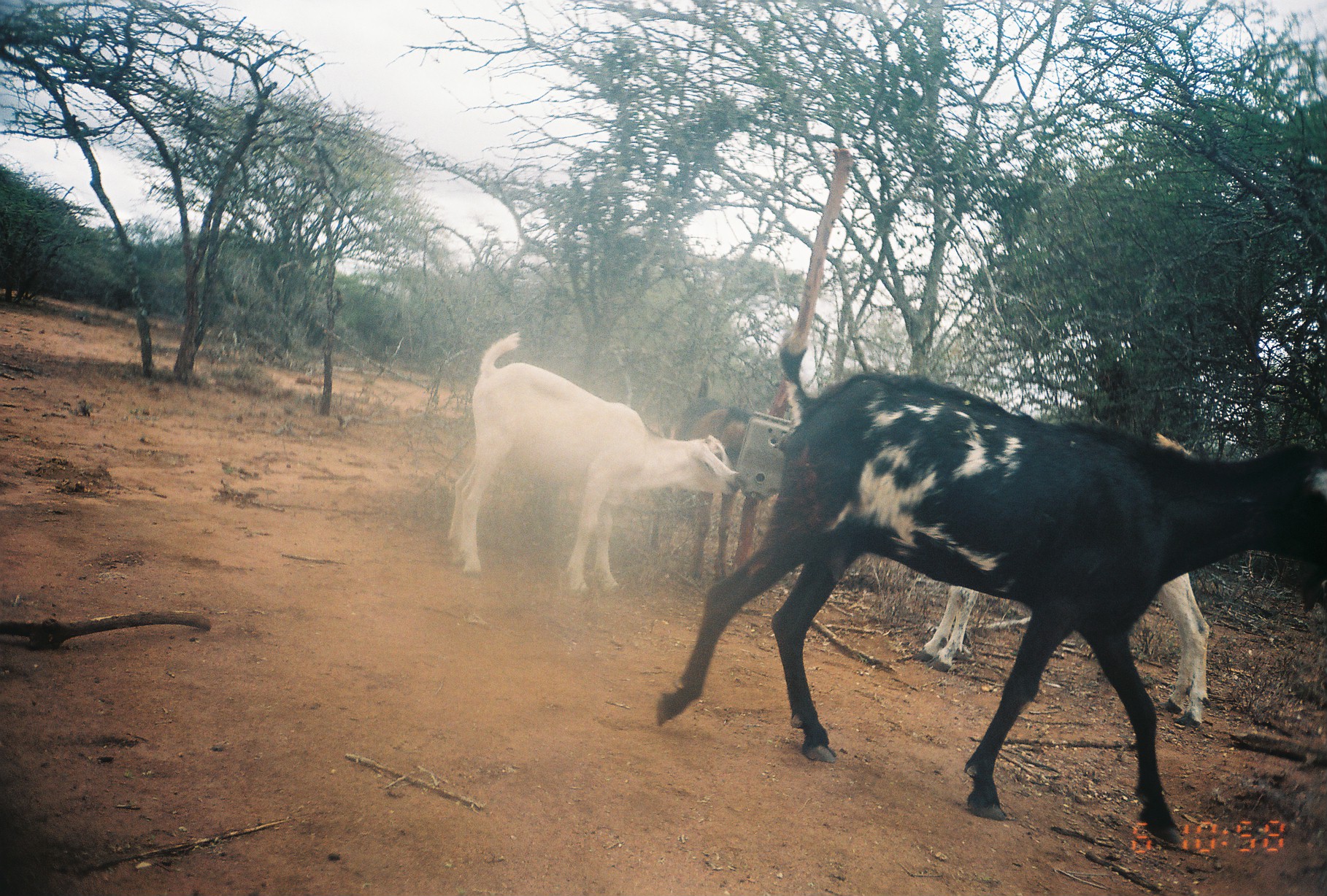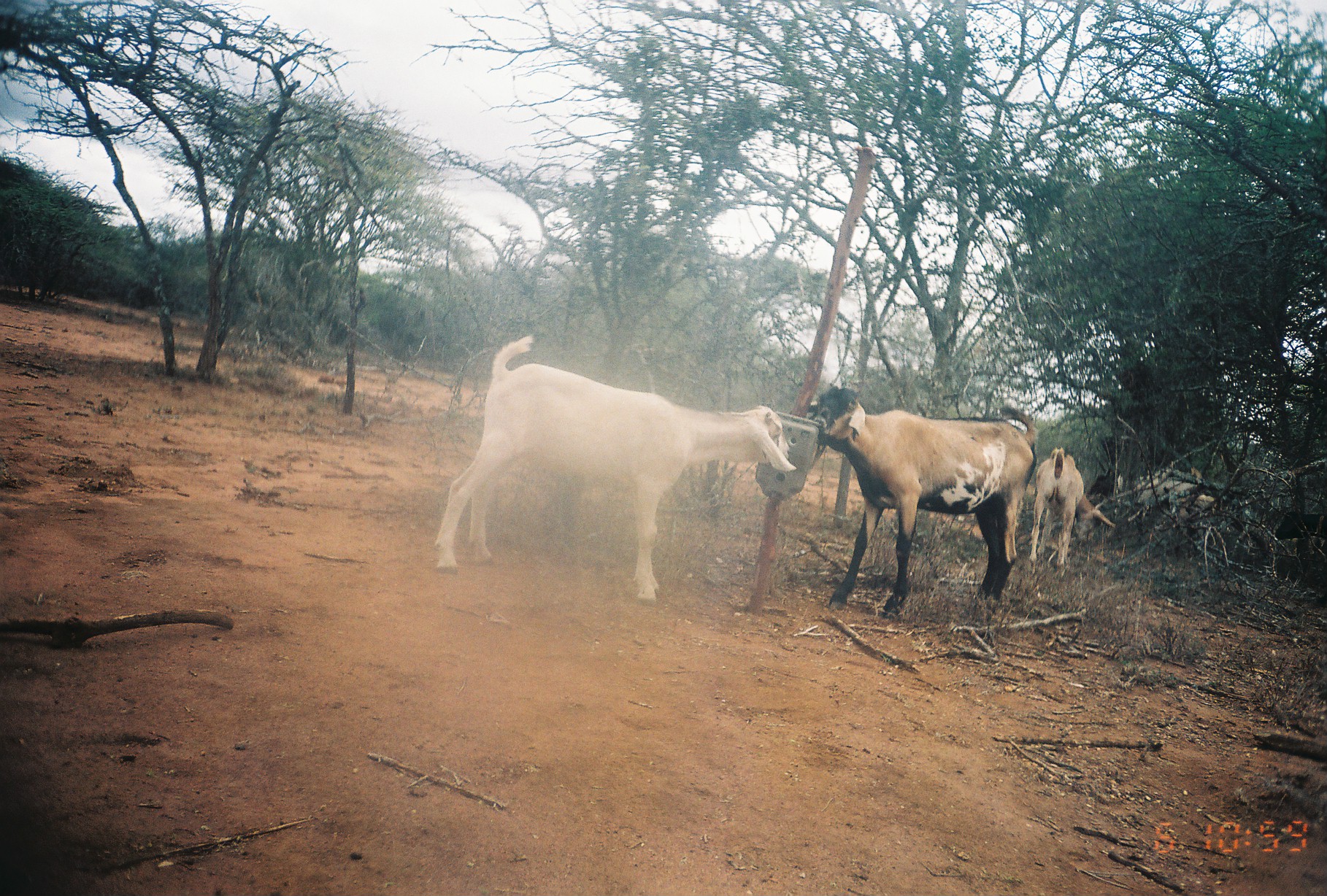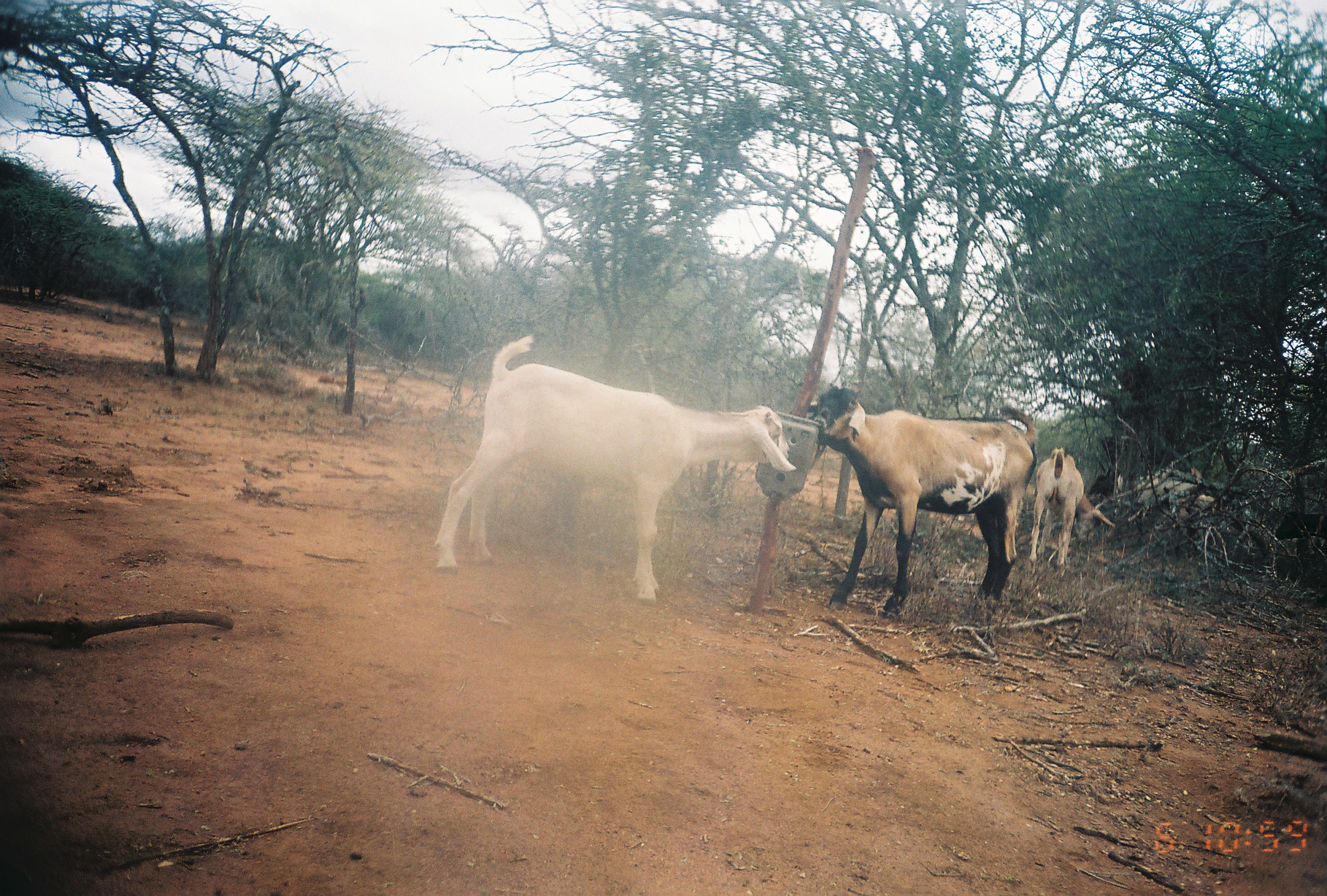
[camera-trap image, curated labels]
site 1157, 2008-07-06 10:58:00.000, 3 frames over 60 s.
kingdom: Animalia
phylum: Chordata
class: Mammalia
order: Artiodactyla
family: Bovidae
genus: Capra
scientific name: Capra aegagrus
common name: wild goat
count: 4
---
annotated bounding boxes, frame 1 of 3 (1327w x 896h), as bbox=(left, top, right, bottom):
capra aegagrus: bbox=(652, 327, 1324, 849); bbox=(903, 428, 1212, 730); bbox=(446, 329, 741, 594); bbox=(649, 377, 752, 581)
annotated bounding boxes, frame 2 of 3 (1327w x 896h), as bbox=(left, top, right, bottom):
capra aegagrus: bbox=(432, 333, 796, 606); bbox=(806, 386, 1038, 620); bbox=(1028, 445, 1116, 571)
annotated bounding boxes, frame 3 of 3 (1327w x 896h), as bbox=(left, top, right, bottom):
capra aegagrus: bbox=(432, 334, 797, 607); bbox=(806, 385, 1040, 616); bbox=(1028, 446, 1115, 572)